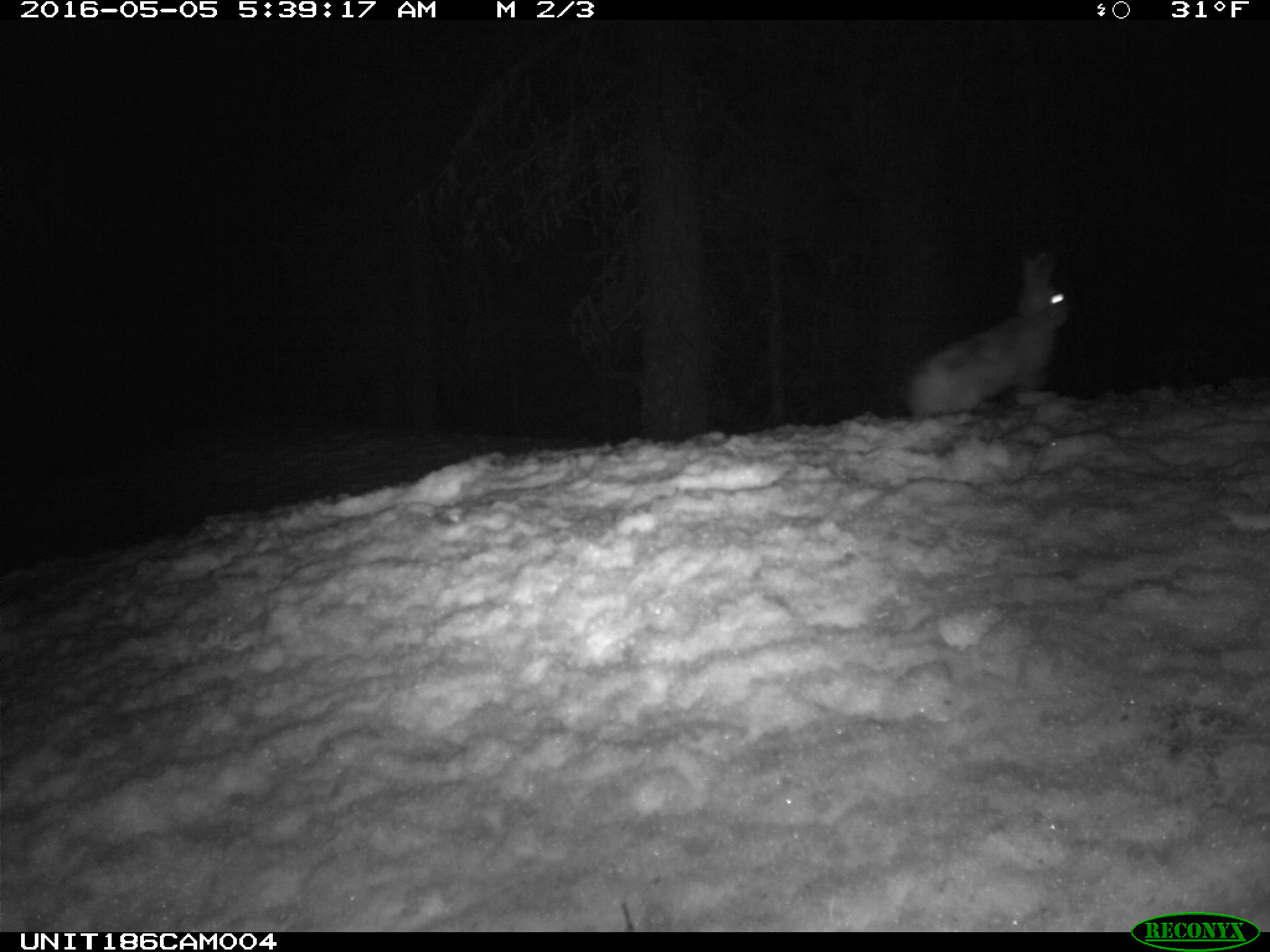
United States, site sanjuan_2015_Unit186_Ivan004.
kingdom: Animalia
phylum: Chordata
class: Mammalia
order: Lagomorpha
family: Leporidae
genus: Lepus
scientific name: Lepus americanus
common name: snowshoe hare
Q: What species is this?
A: Lepus americanus (snowshoe hare).